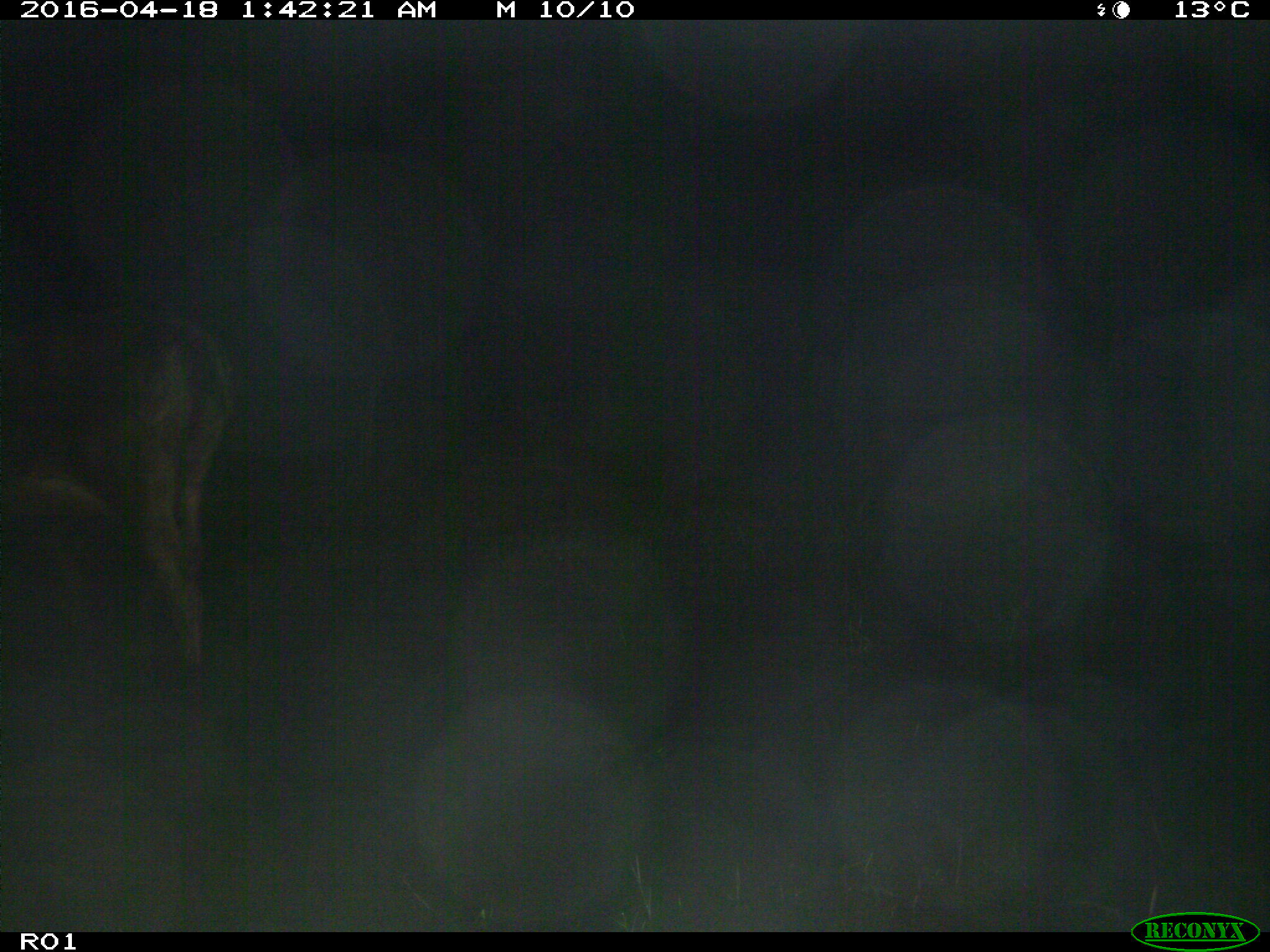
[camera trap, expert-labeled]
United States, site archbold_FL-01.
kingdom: Animalia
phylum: Chordata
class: Mammalia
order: Artiodactyla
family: Bovidae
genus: Bos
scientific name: Bos taurus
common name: domestic cow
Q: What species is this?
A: Bos taurus (domestic cow).